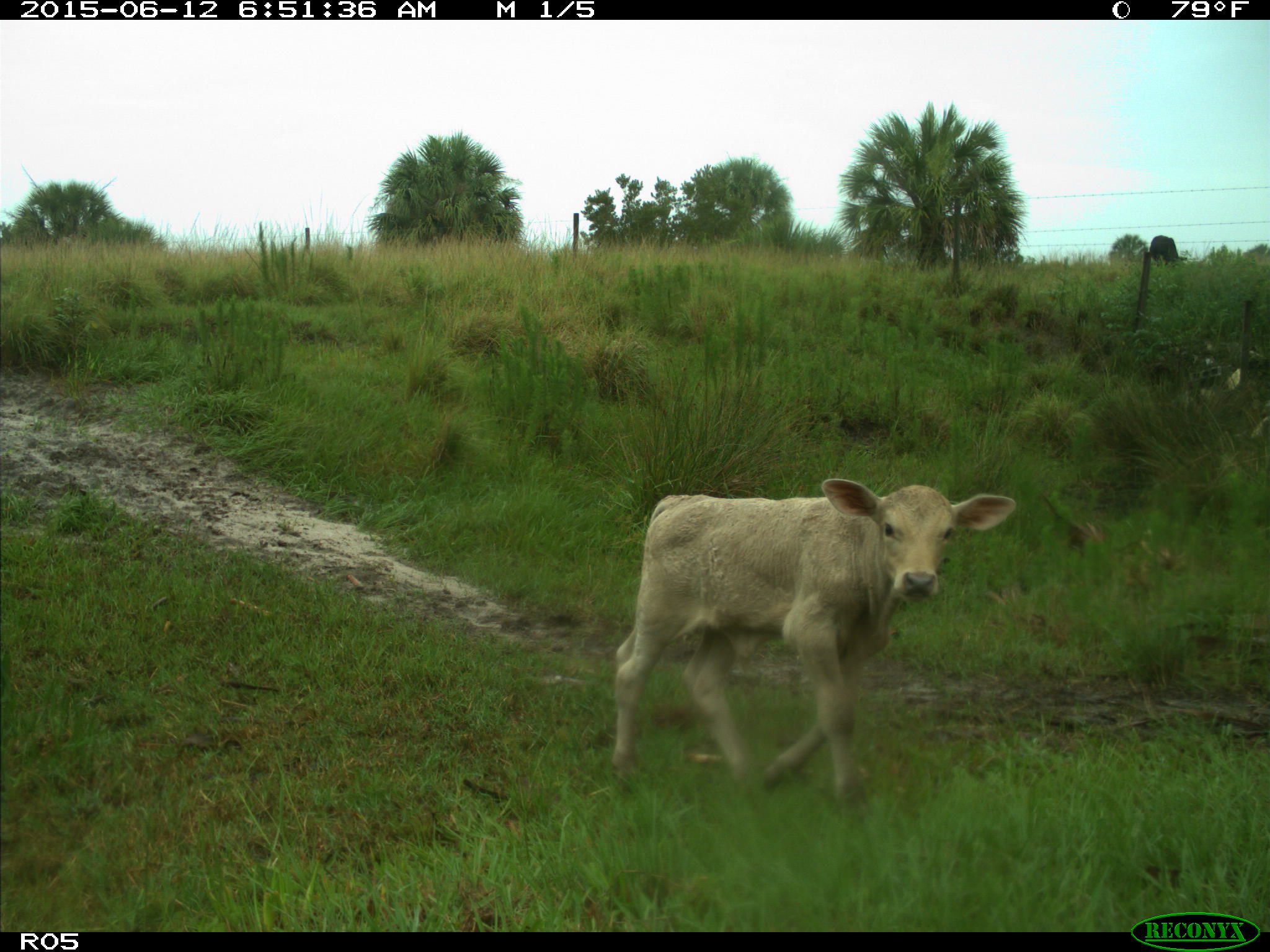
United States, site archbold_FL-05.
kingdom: Animalia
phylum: Chordata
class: Mammalia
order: Artiodactyla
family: Bovidae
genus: Bos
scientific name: Bos taurus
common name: domestic cow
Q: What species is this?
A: Bos taurus (domestic cow).